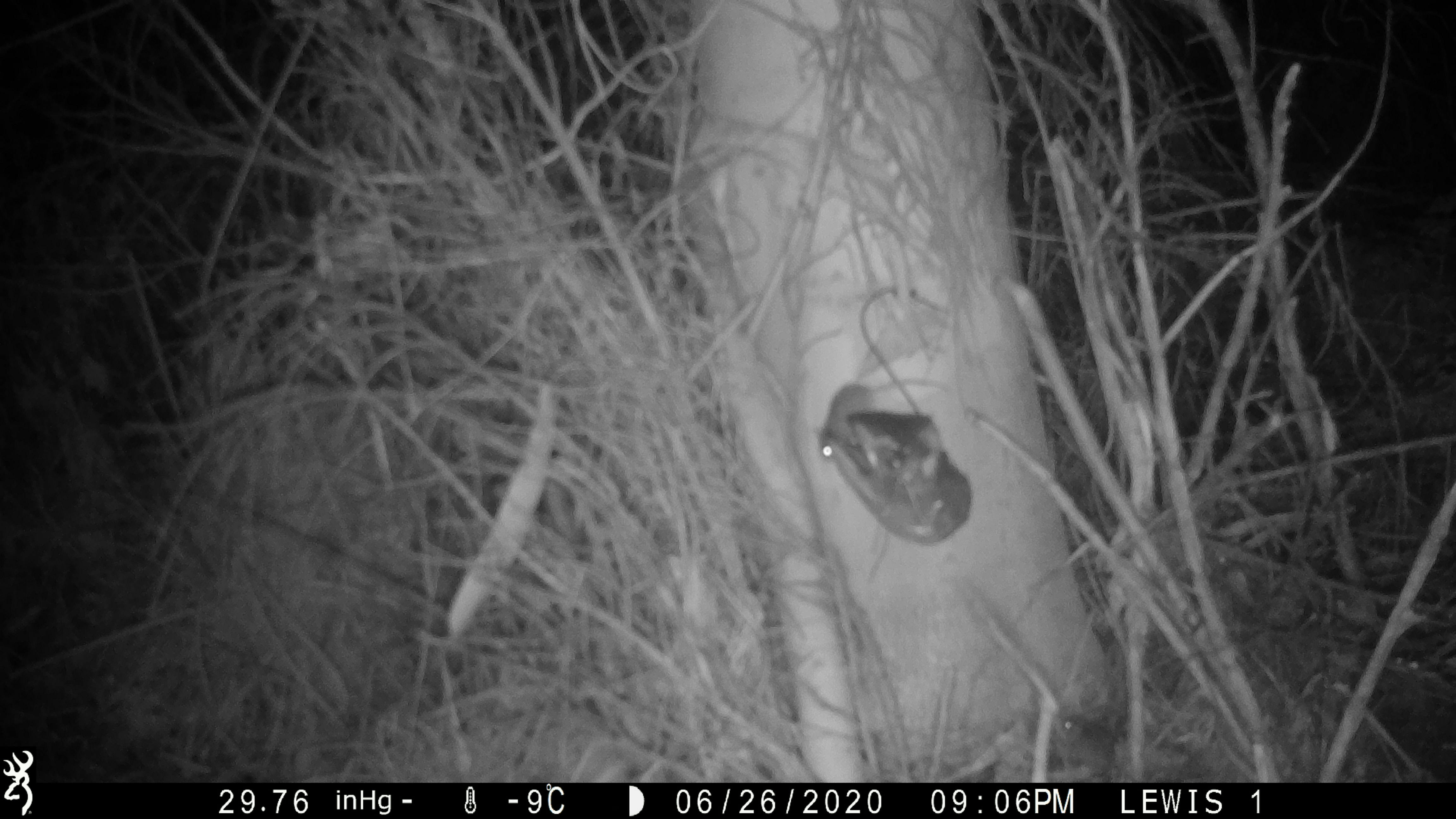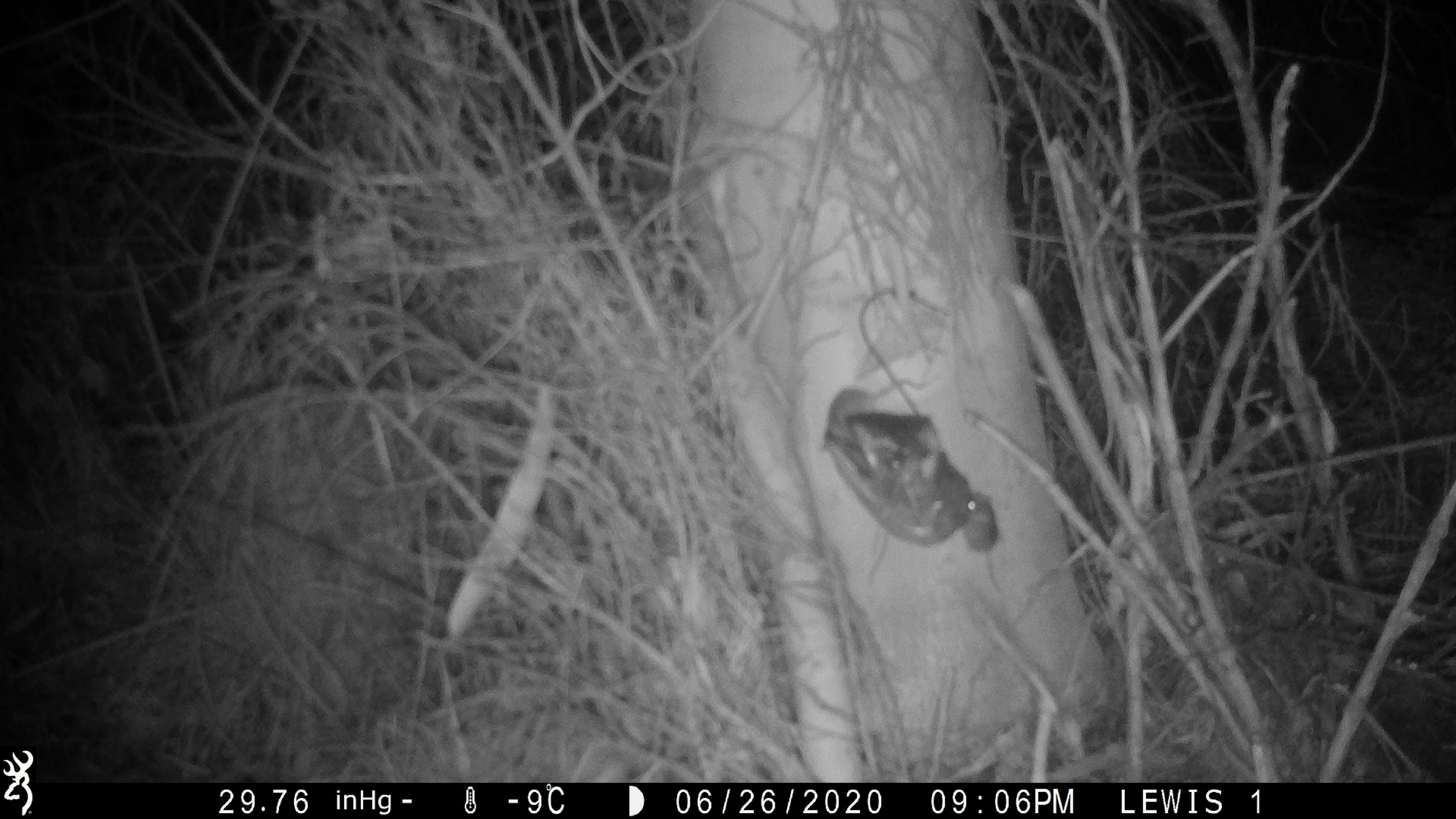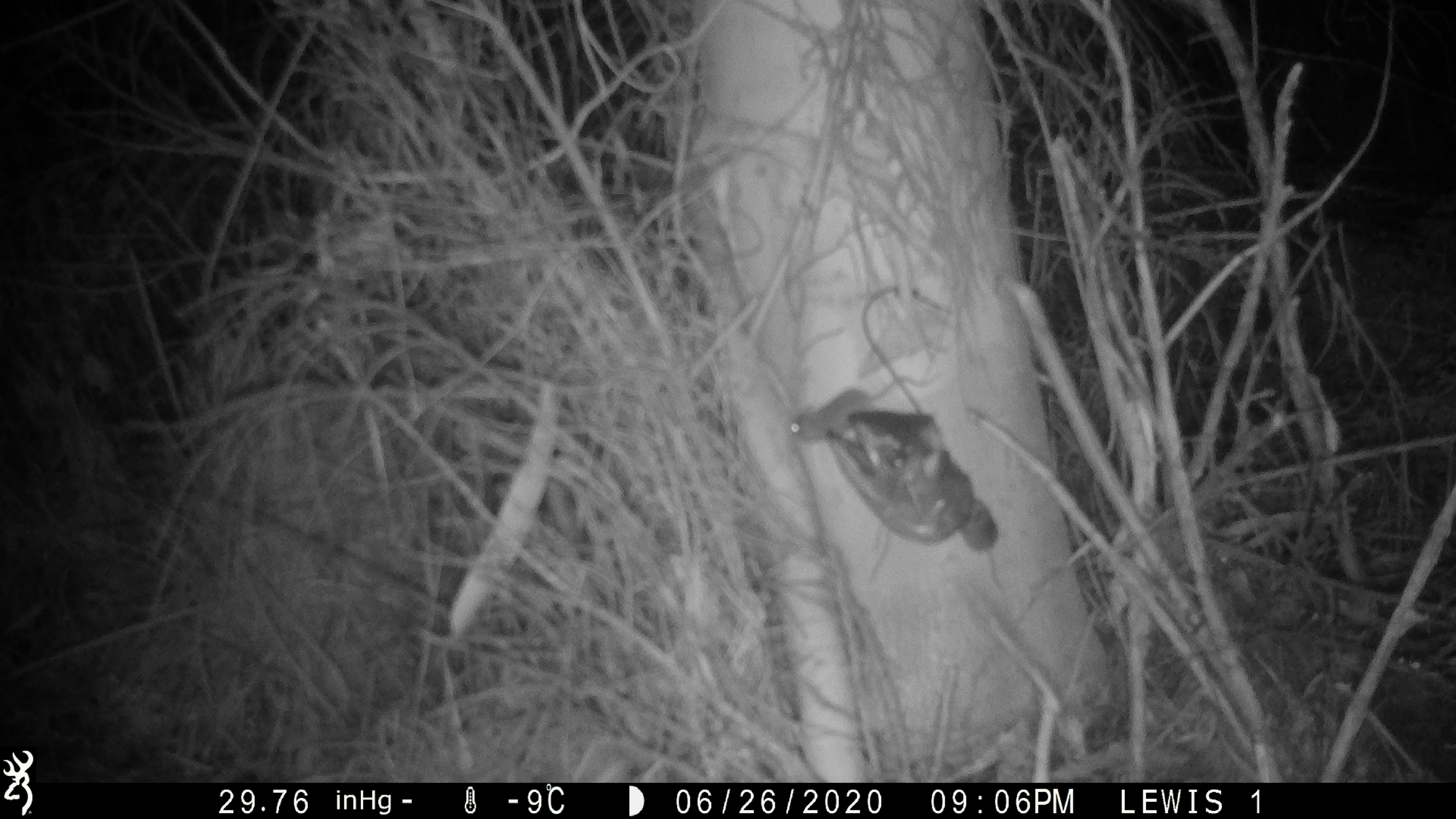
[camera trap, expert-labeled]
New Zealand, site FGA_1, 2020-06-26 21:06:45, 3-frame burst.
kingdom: Animalia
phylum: Chordata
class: Mammalia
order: Rodentia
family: Muridae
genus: Mus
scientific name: Mus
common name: mouse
Mouse (Mus).